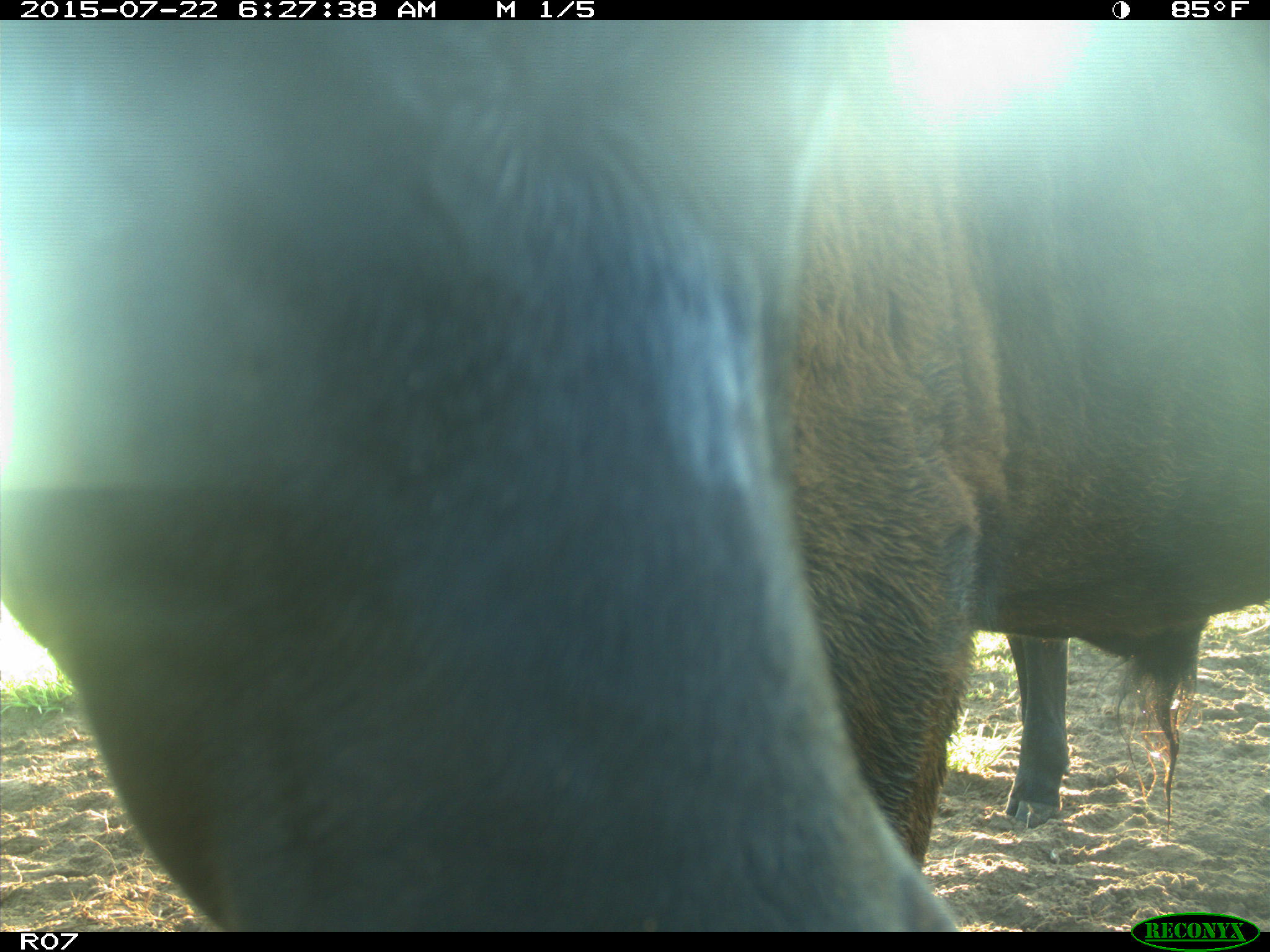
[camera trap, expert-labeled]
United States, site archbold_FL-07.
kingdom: Animalia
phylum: Chordata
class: Mammalia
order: Artiodactyla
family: Bovidae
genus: Bos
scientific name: Bos taurus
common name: domestic cow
Bos taurus (domestic cow).